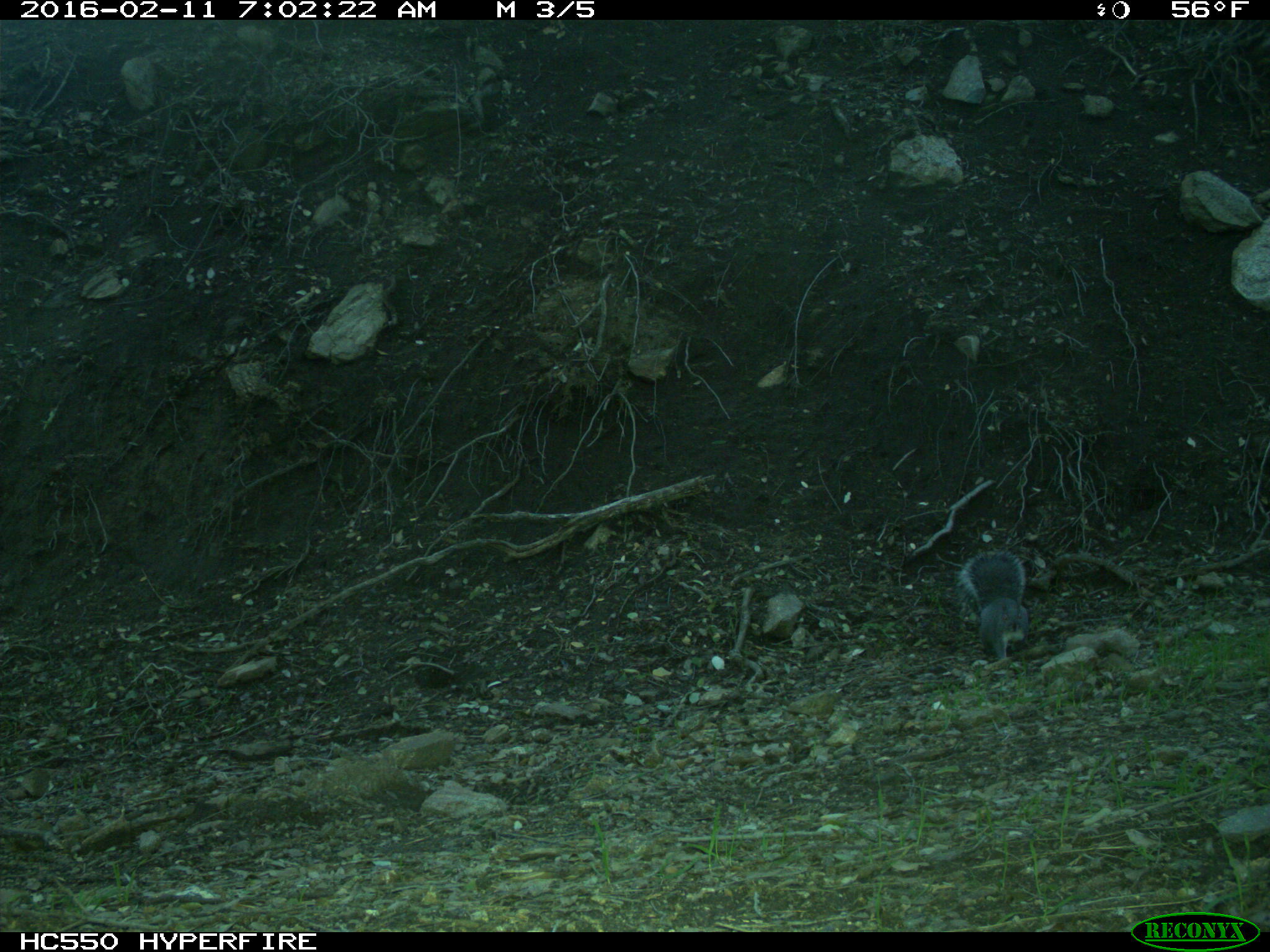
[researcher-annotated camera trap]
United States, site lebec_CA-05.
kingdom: Animalia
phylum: Chordata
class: Mammalia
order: Rodentia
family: Sciuridae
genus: Sciurus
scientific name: Sciurus carolinensis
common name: eastern gray squirrel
Sciurus carolinensis (eastern gray squirrel).